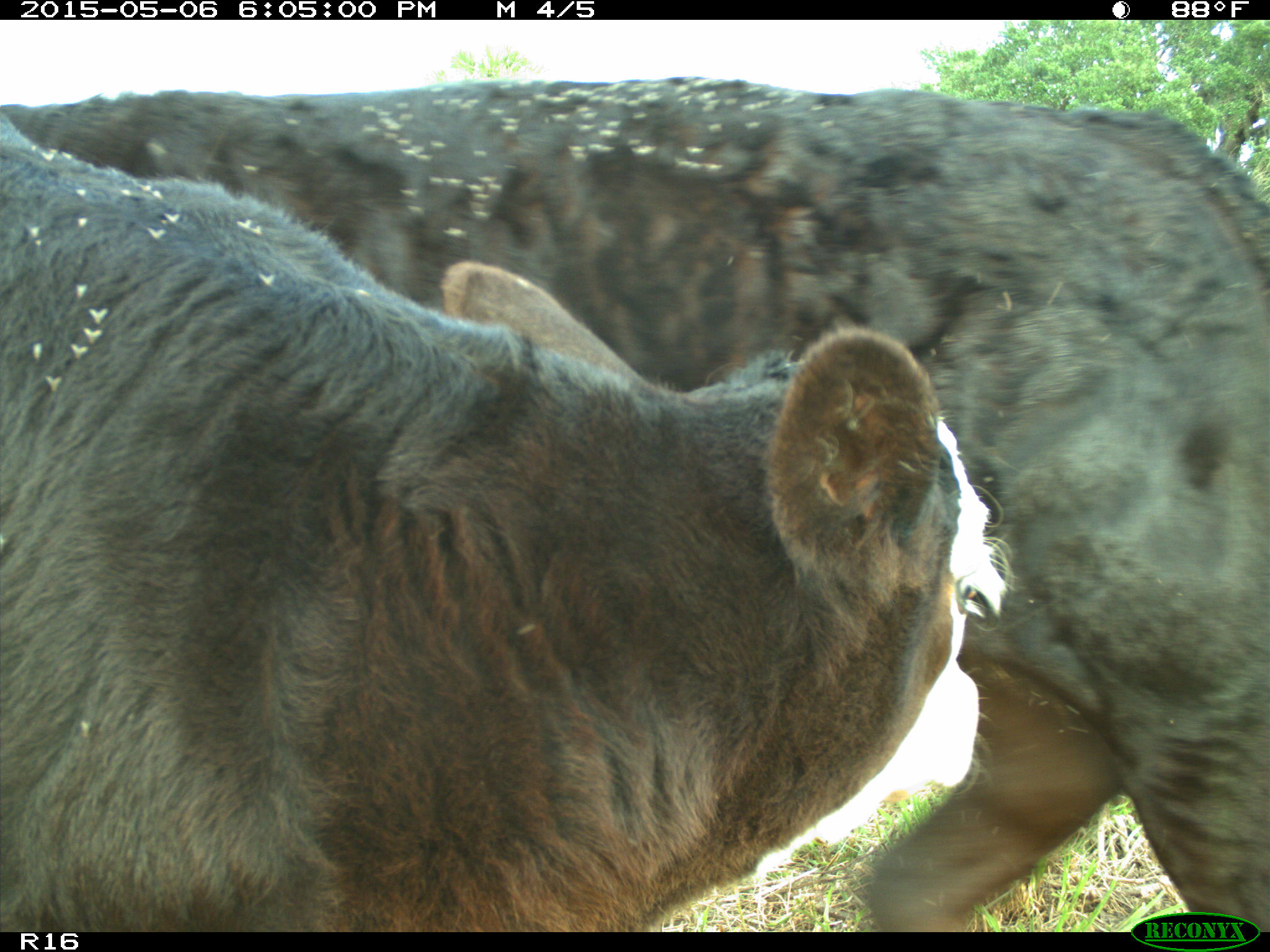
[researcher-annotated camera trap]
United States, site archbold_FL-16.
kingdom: Animalia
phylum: Chordata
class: Mammalia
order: Artiodactyla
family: Bovidae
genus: Bos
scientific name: Bos taurus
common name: domestic cow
Bos taurus (domestic cow).